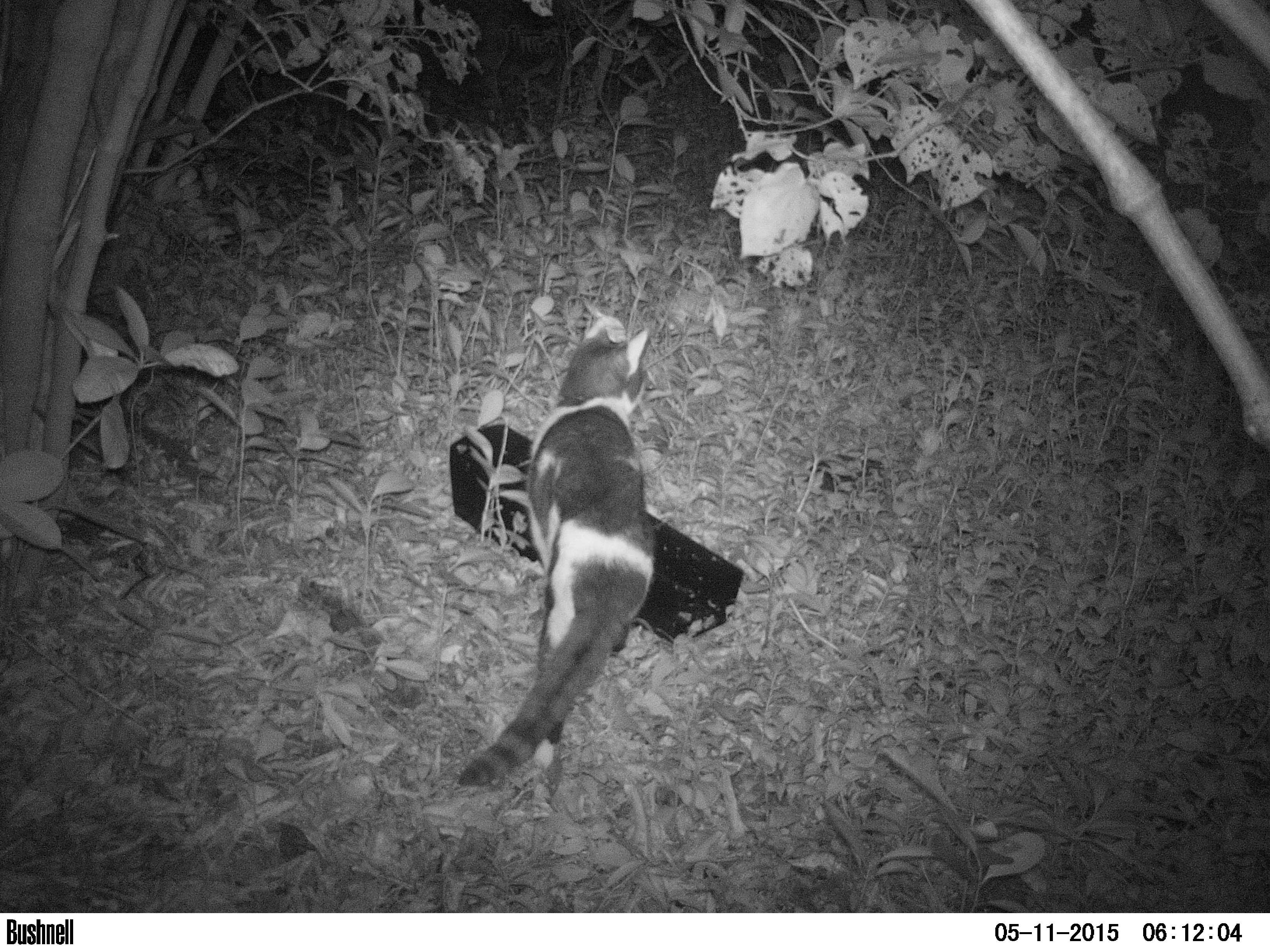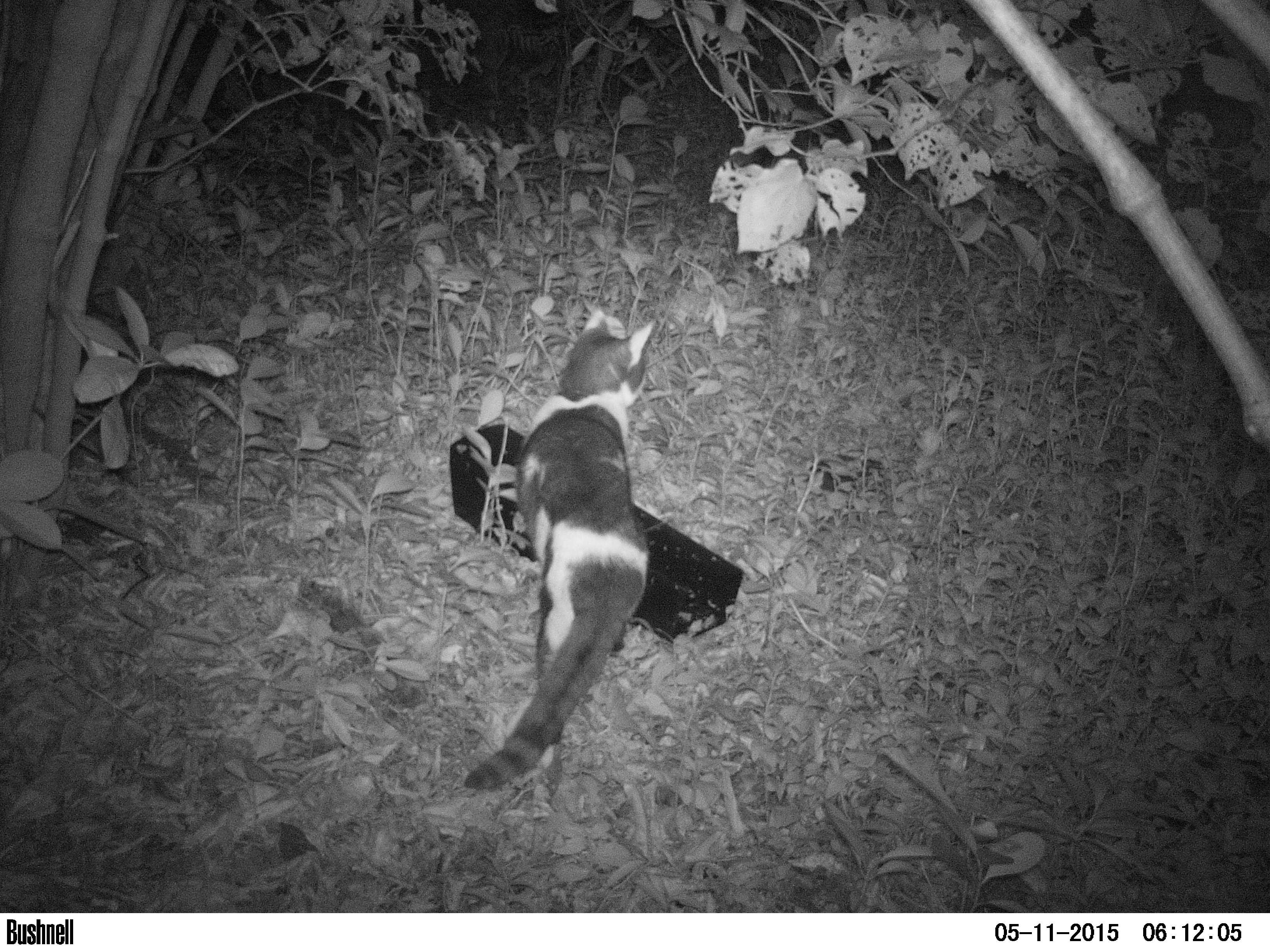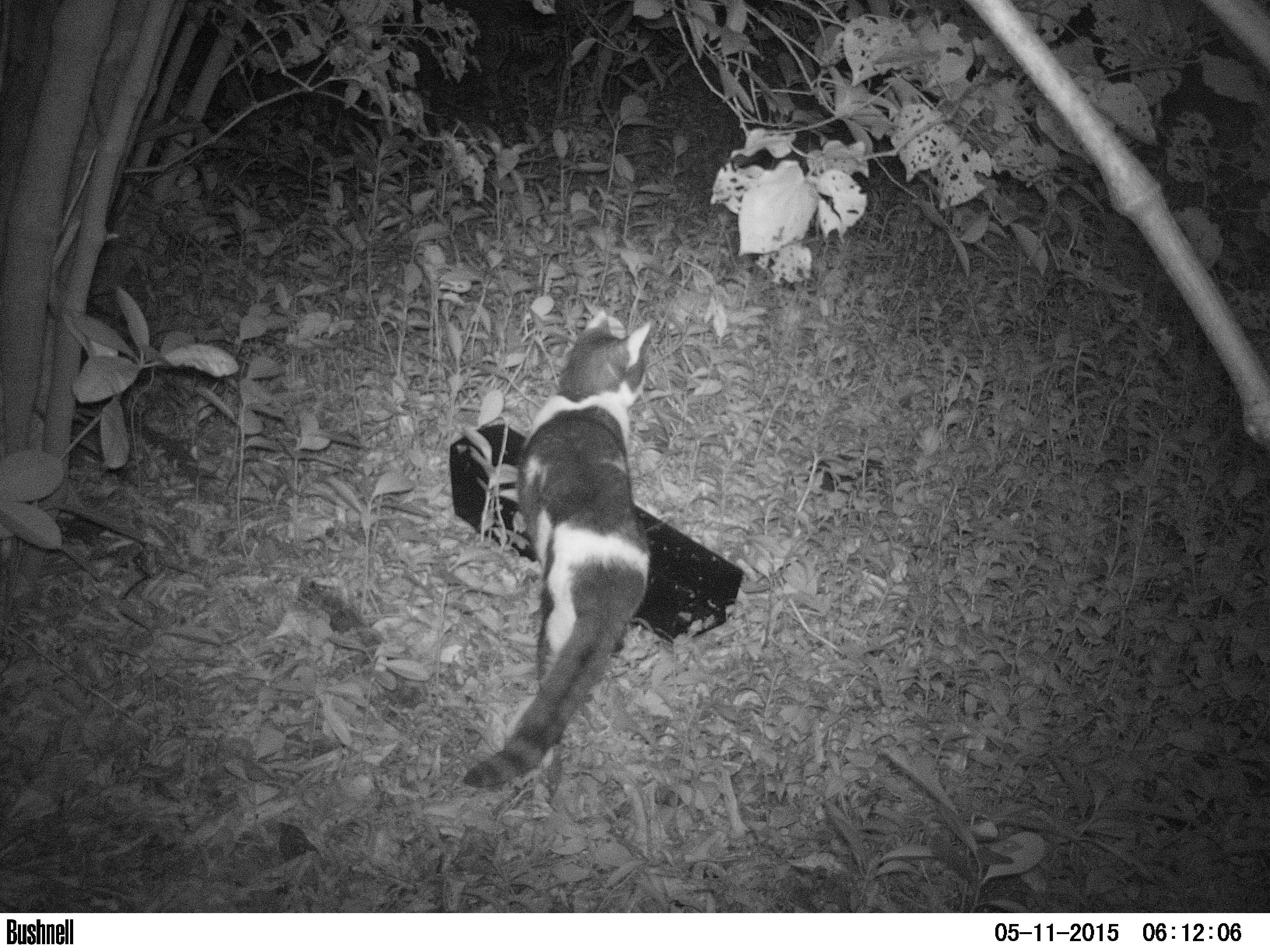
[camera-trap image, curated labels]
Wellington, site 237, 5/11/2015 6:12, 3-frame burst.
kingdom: Animalia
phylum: Chordata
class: Mammalia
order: Carnivora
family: Felidae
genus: Felis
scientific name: Felis catus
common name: cat